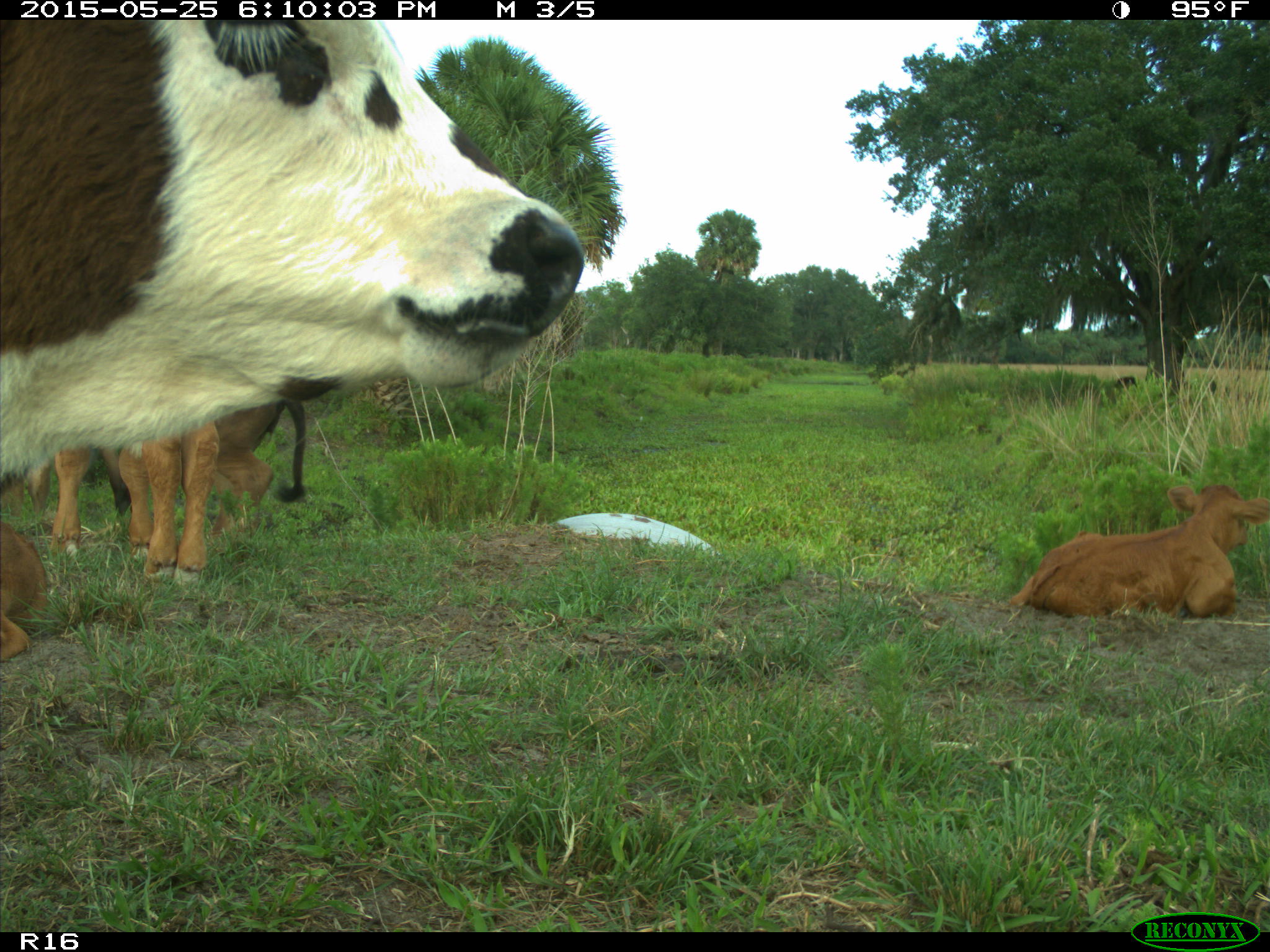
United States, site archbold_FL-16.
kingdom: Animalia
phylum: Chordata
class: Mammalia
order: Artiodactyla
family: Bovidae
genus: Bos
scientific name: Bos taurus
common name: domestic cow